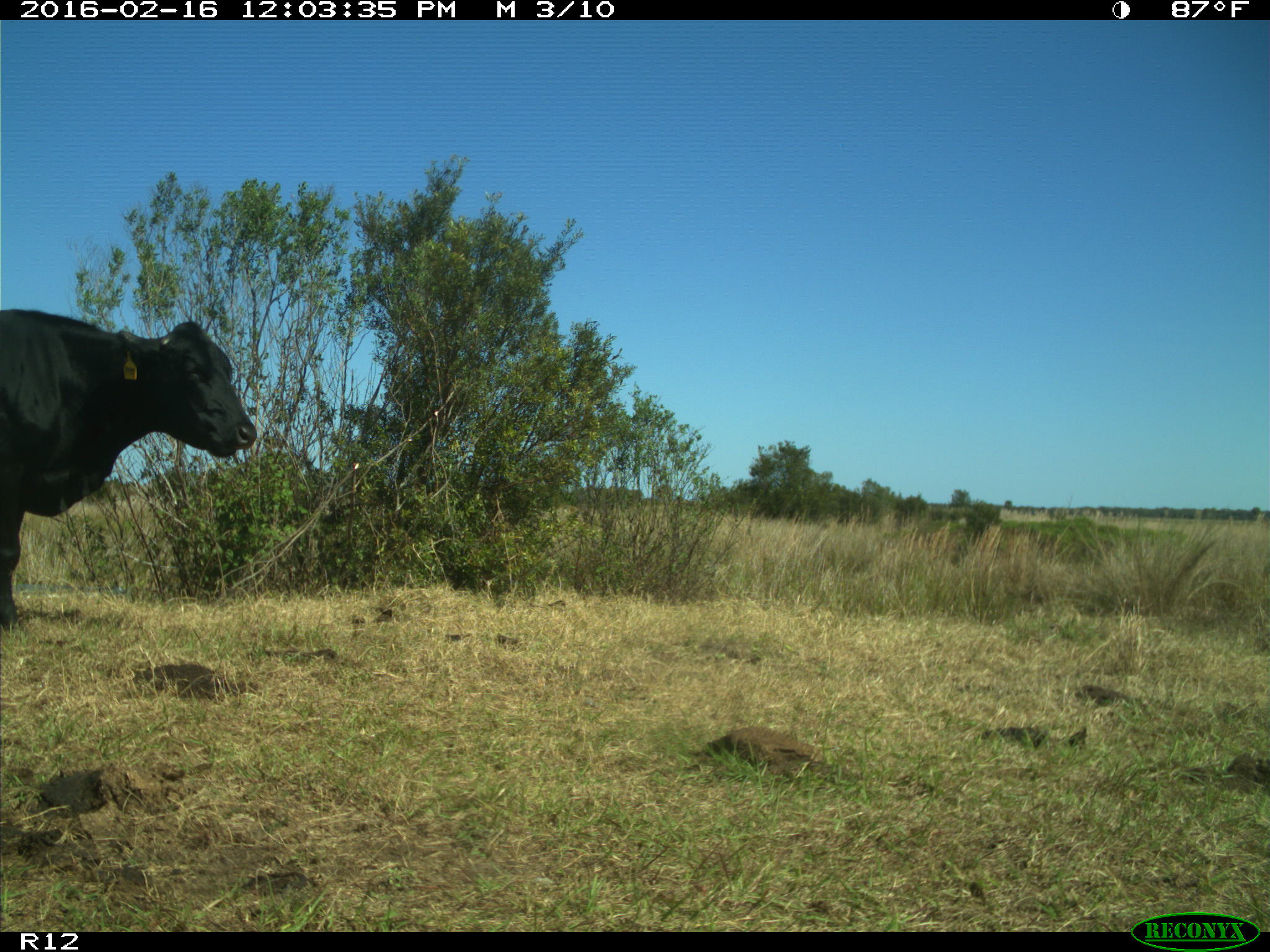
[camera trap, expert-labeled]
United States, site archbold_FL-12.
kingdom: Animalia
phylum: Chordata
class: Mammalia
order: Artiodactyla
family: Bovidae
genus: Bos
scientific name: Bos taurus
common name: domestic cow